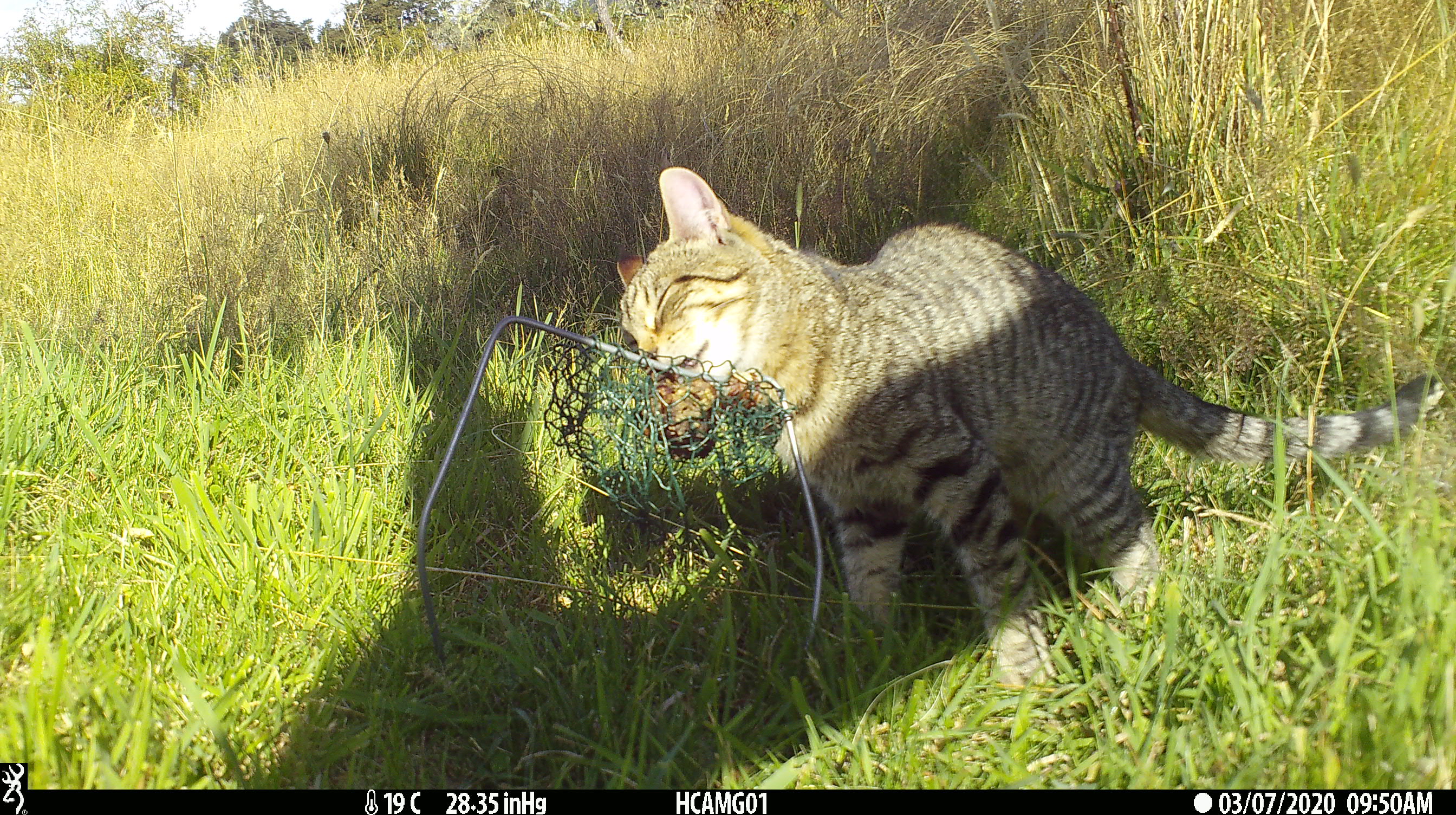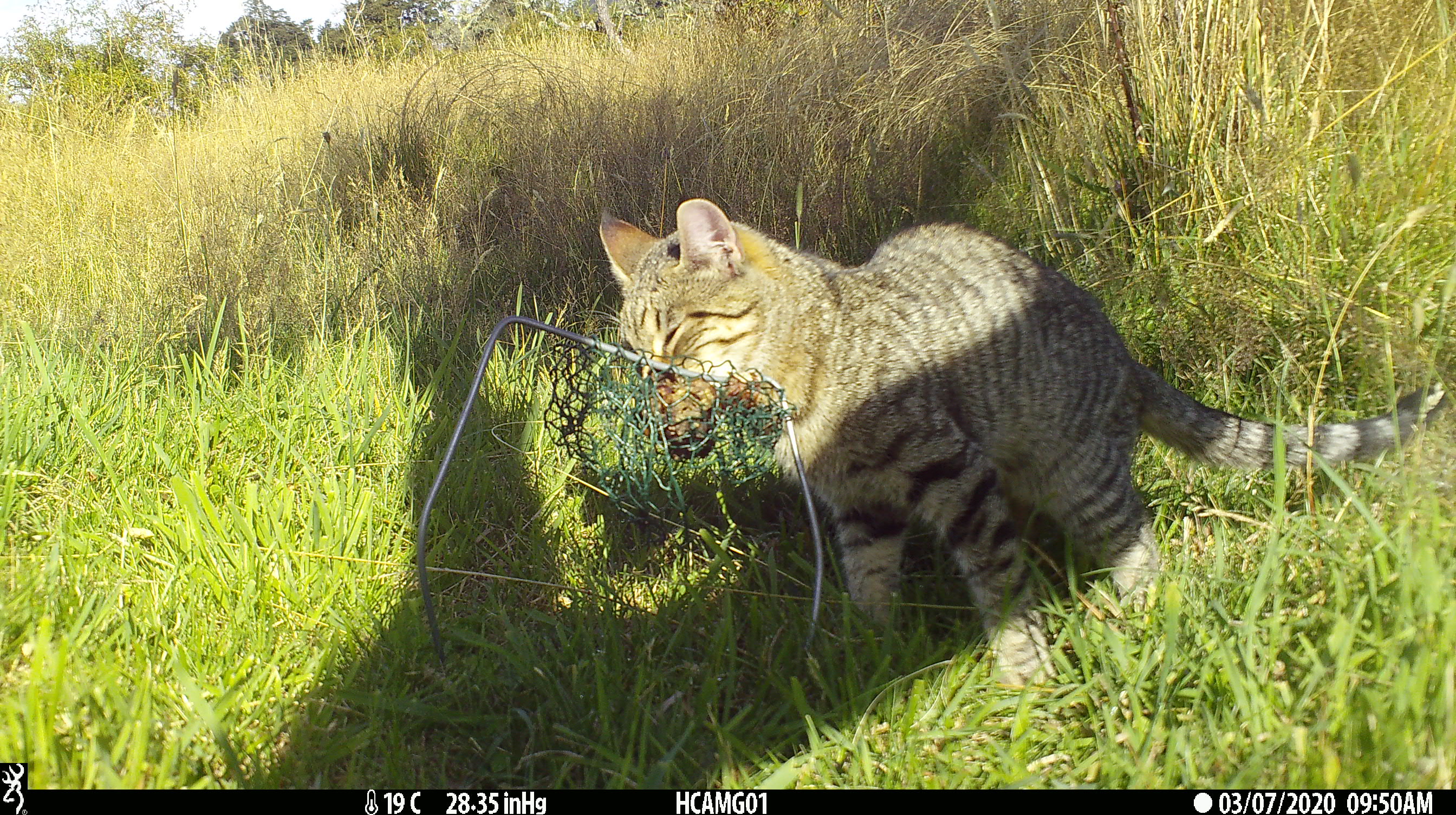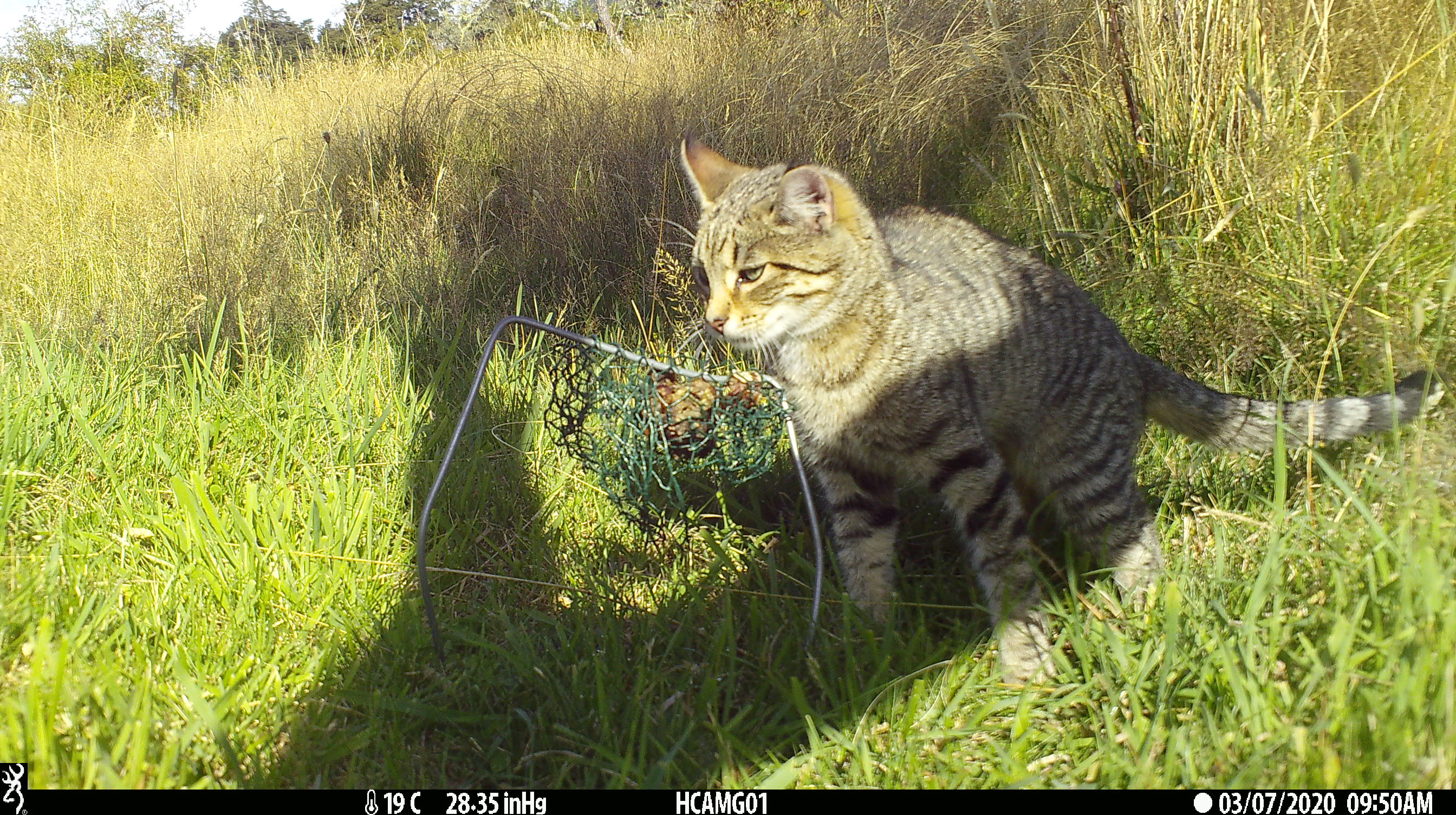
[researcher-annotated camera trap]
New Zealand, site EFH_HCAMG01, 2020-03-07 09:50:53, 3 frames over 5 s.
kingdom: Animalia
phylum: Chordata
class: Mammalia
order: Carnivora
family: Felidae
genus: Felis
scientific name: Felis catus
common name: domestic cat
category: cat